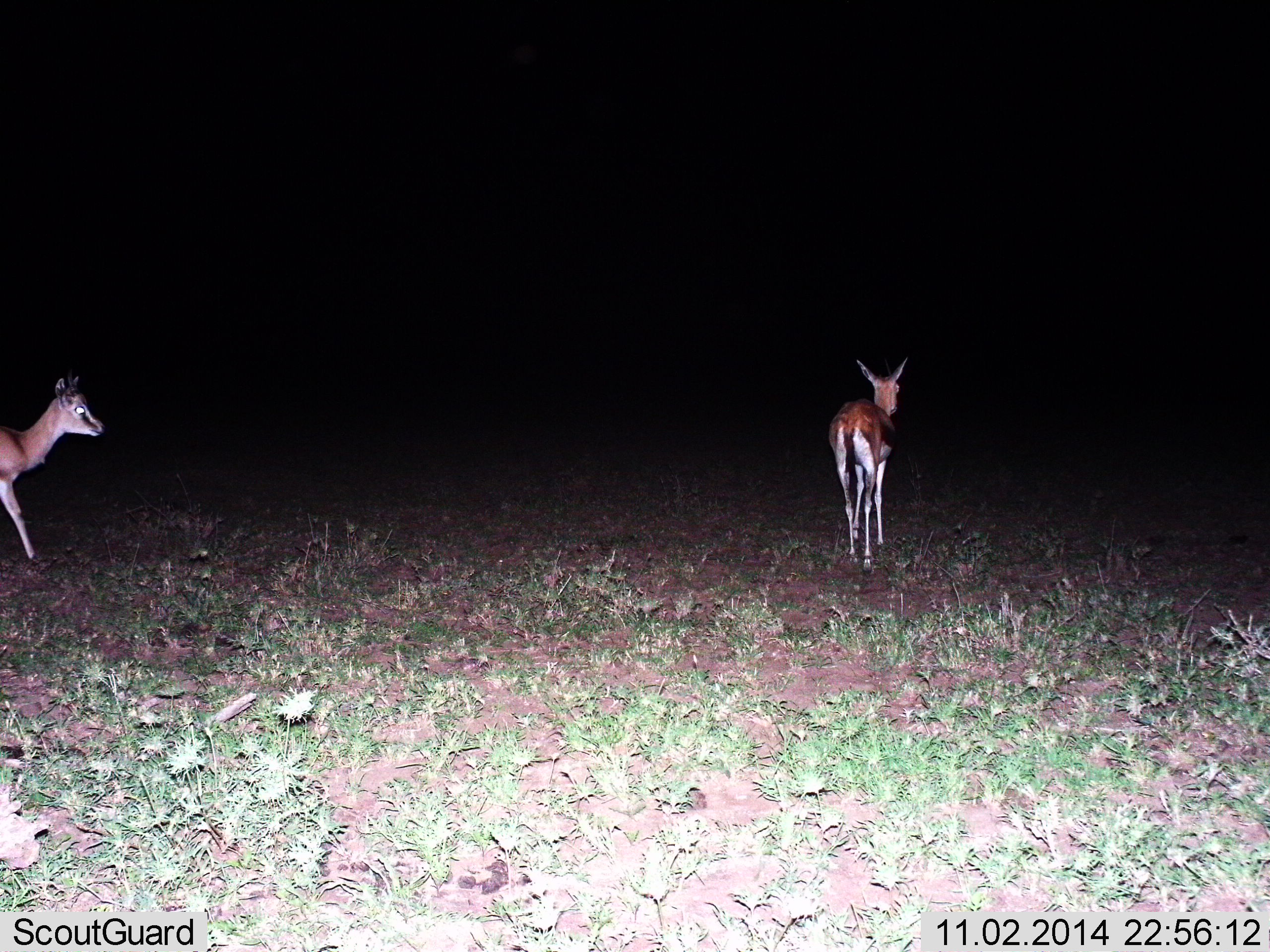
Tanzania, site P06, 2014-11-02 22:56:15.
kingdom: Animalia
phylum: Chordata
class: Mammalia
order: Artiodactyla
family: Bovidae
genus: Eudorcas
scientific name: Eudorcas thomsonii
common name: thomson's gazelle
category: gazellethomsons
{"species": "gazellethomsons (thomson's gazelle) (Eudorcas thomsonii)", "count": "2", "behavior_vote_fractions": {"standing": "20%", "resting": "0%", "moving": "90%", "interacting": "0%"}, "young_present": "0%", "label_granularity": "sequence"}